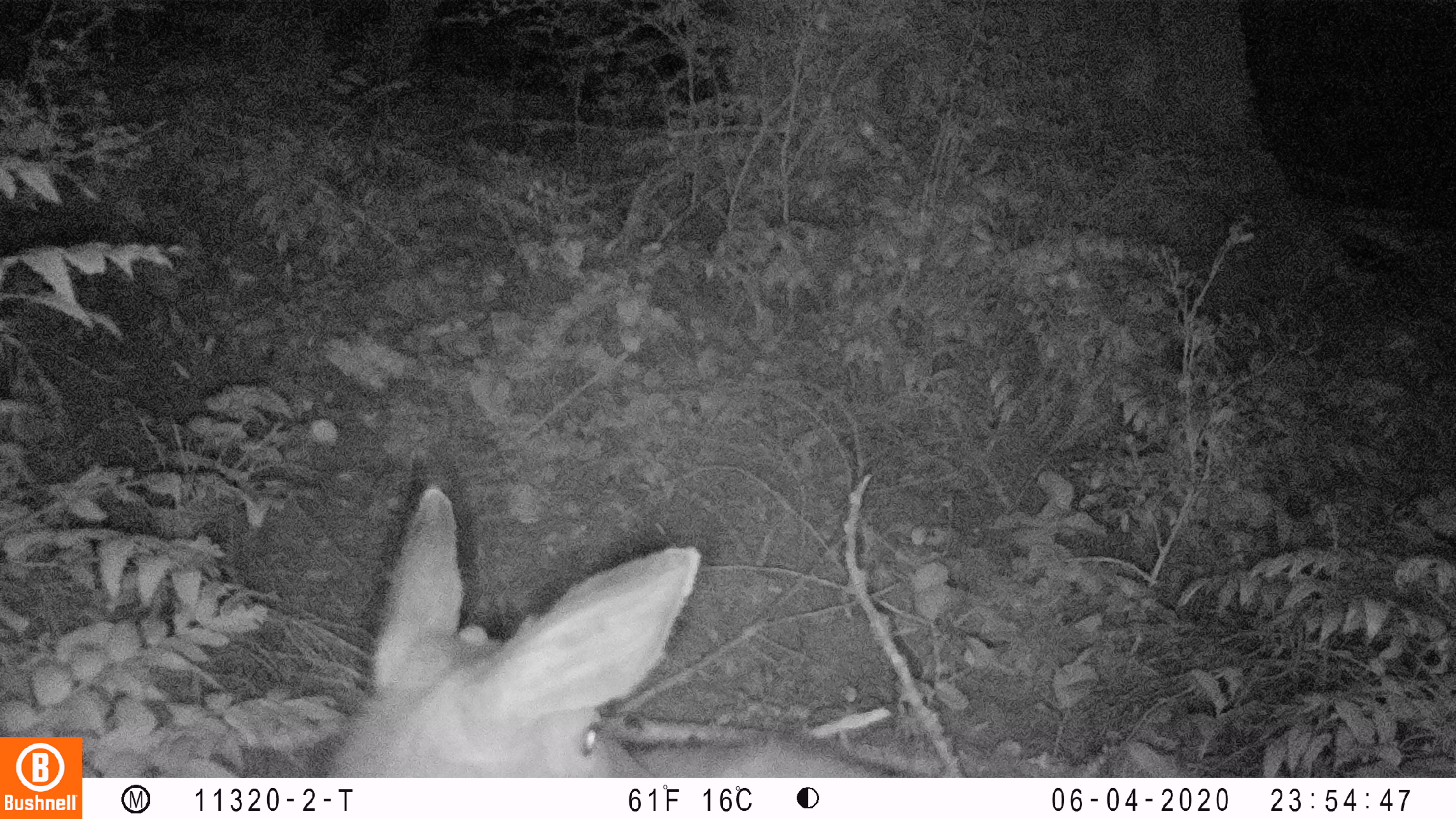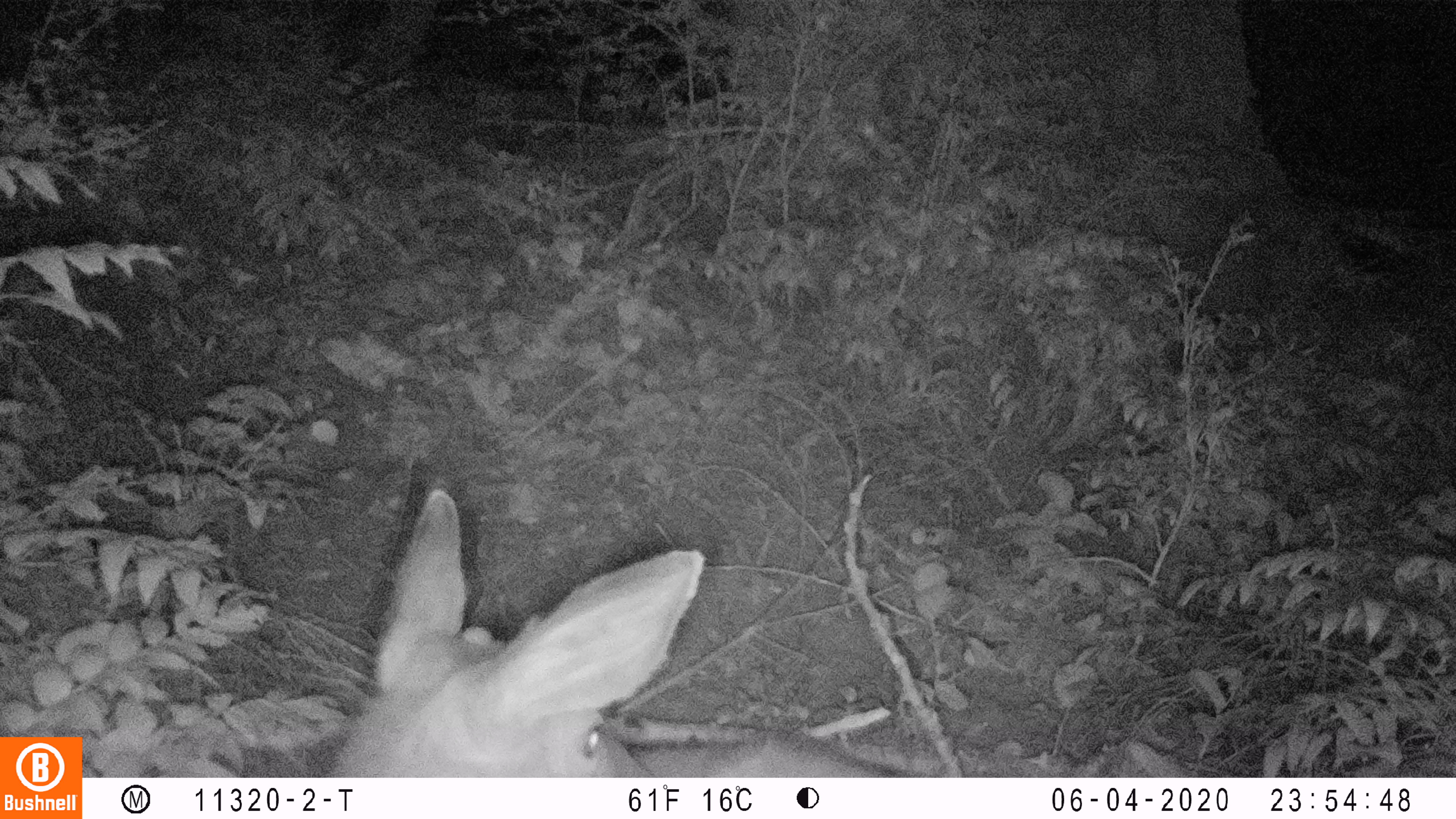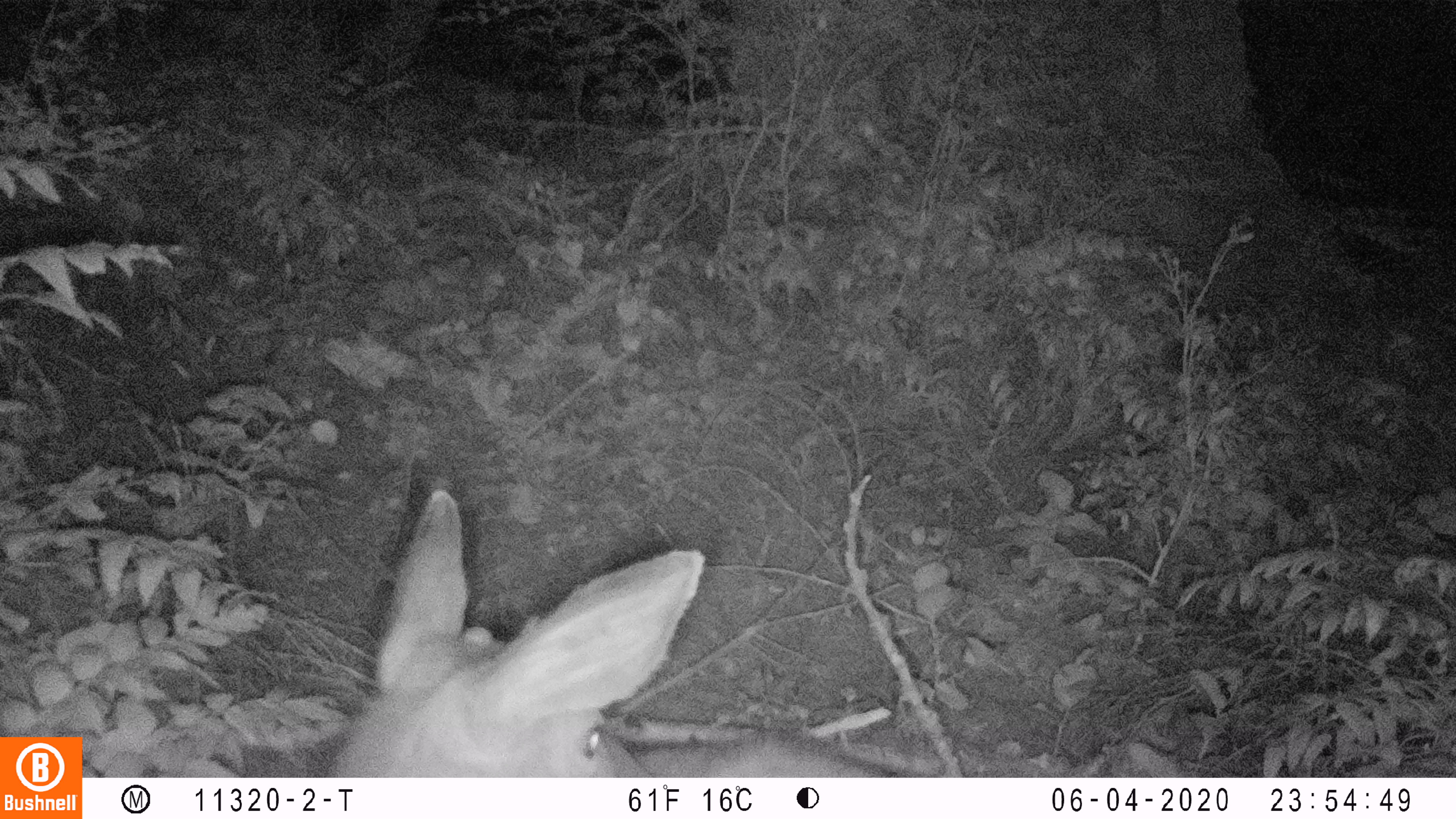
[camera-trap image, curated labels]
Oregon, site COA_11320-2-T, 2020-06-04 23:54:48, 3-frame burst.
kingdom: Animalia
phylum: Chordata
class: Mammalia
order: Artiodactyla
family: Cervidae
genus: Odocoileus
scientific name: Odocoileus hemionus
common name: black-tailed deer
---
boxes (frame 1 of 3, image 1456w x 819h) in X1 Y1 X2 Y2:
black-tailed deer: 323 478 897 772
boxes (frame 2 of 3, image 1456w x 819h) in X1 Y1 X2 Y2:
black-tailed deer: 319 476 914 774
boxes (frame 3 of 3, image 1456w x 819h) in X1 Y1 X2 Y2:
black-tailed deer: 319 478 897 772